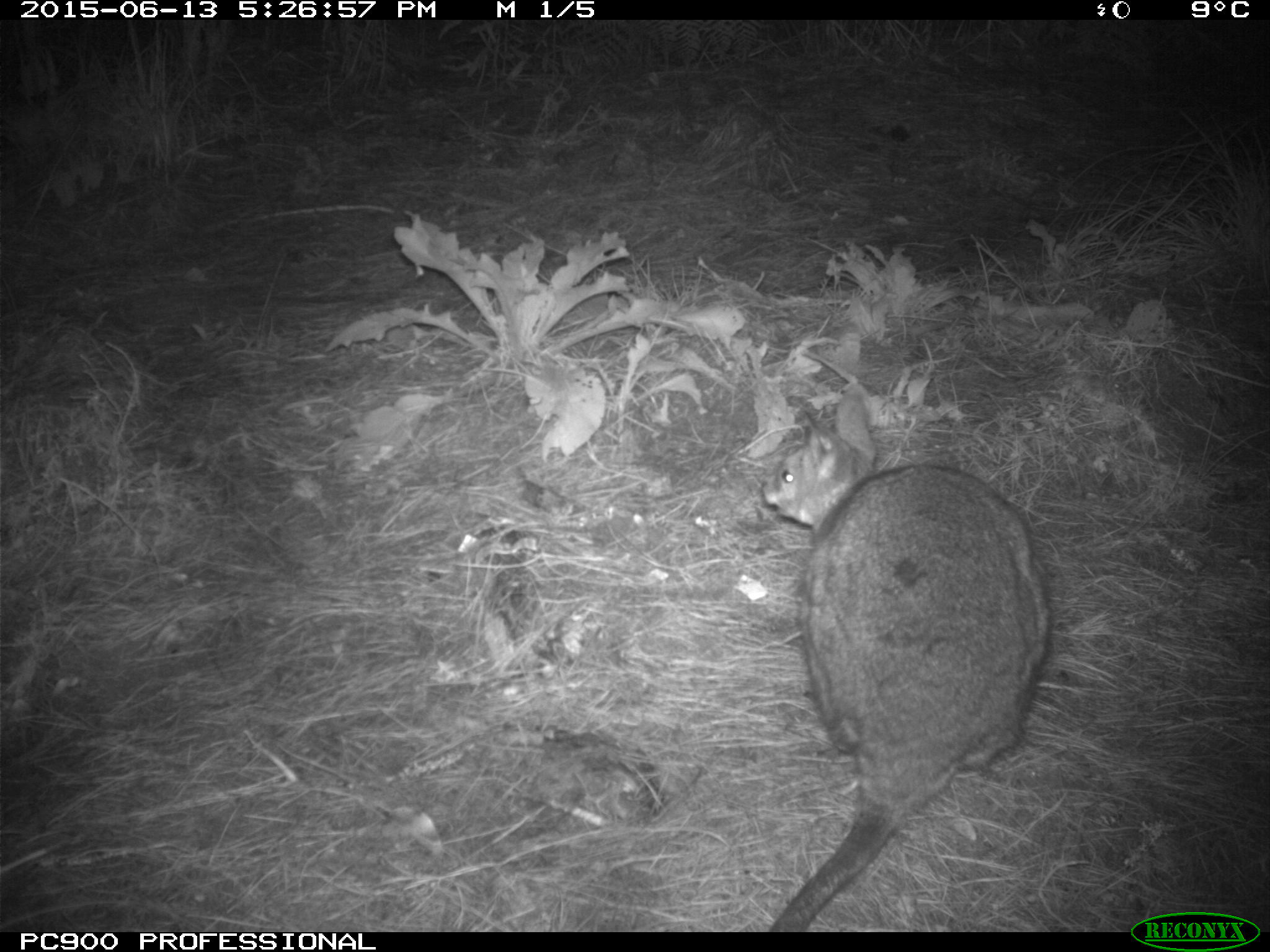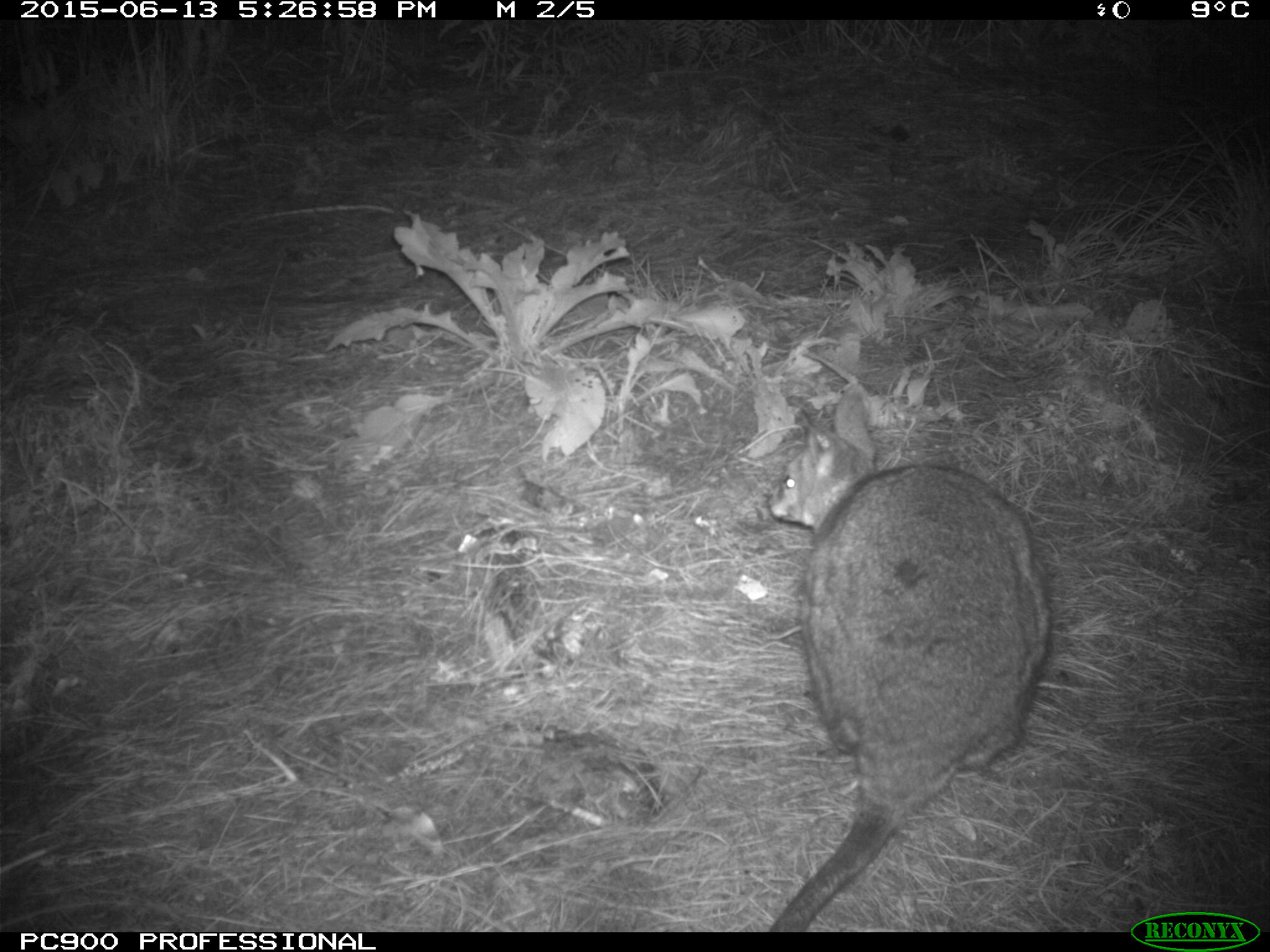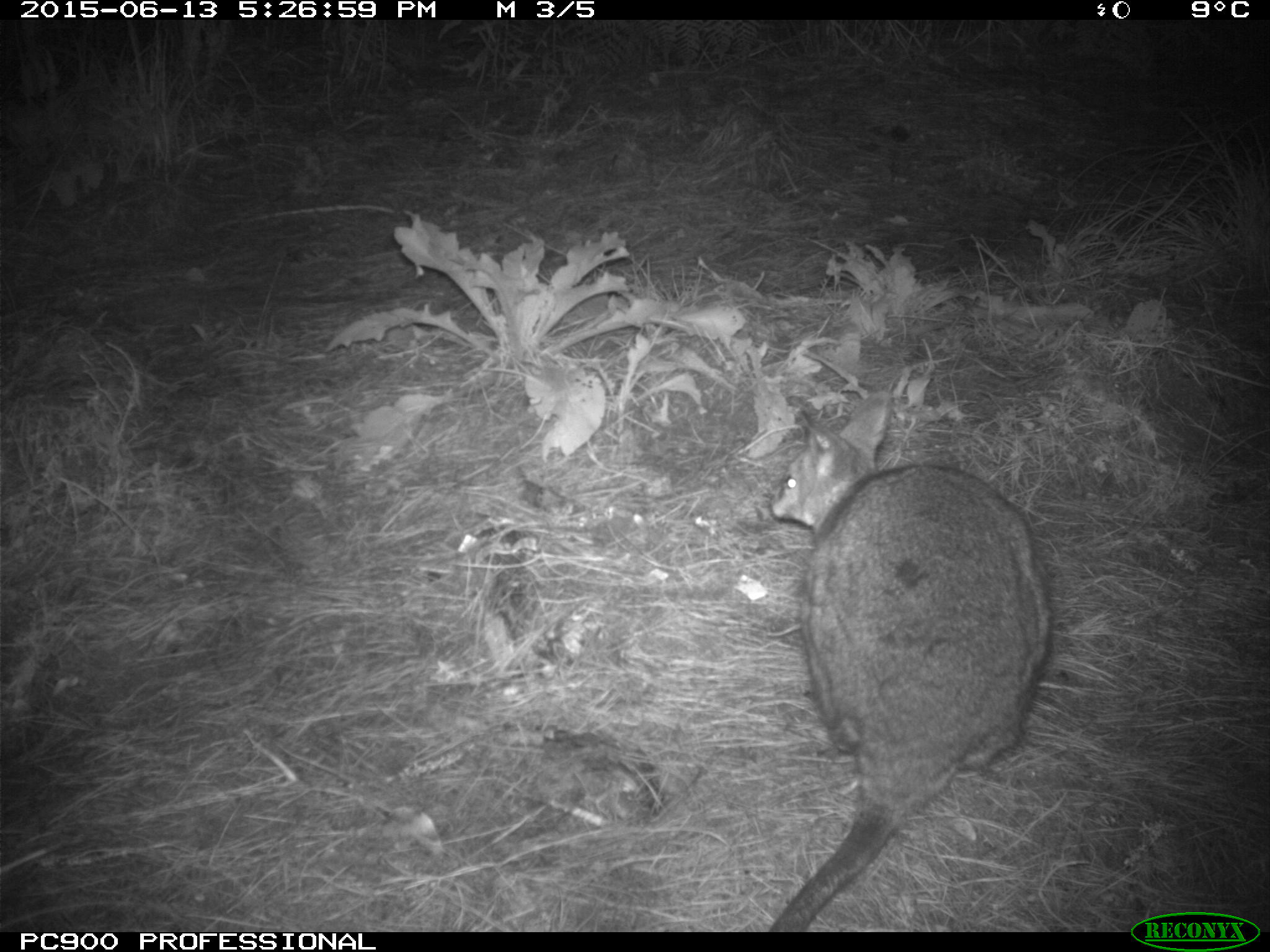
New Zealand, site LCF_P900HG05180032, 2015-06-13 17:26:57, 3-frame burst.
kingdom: Animalia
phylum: Chordata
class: Mammalia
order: Diprotodontia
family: Macropodidae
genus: Notamacropus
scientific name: Notamacropus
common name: wallaby